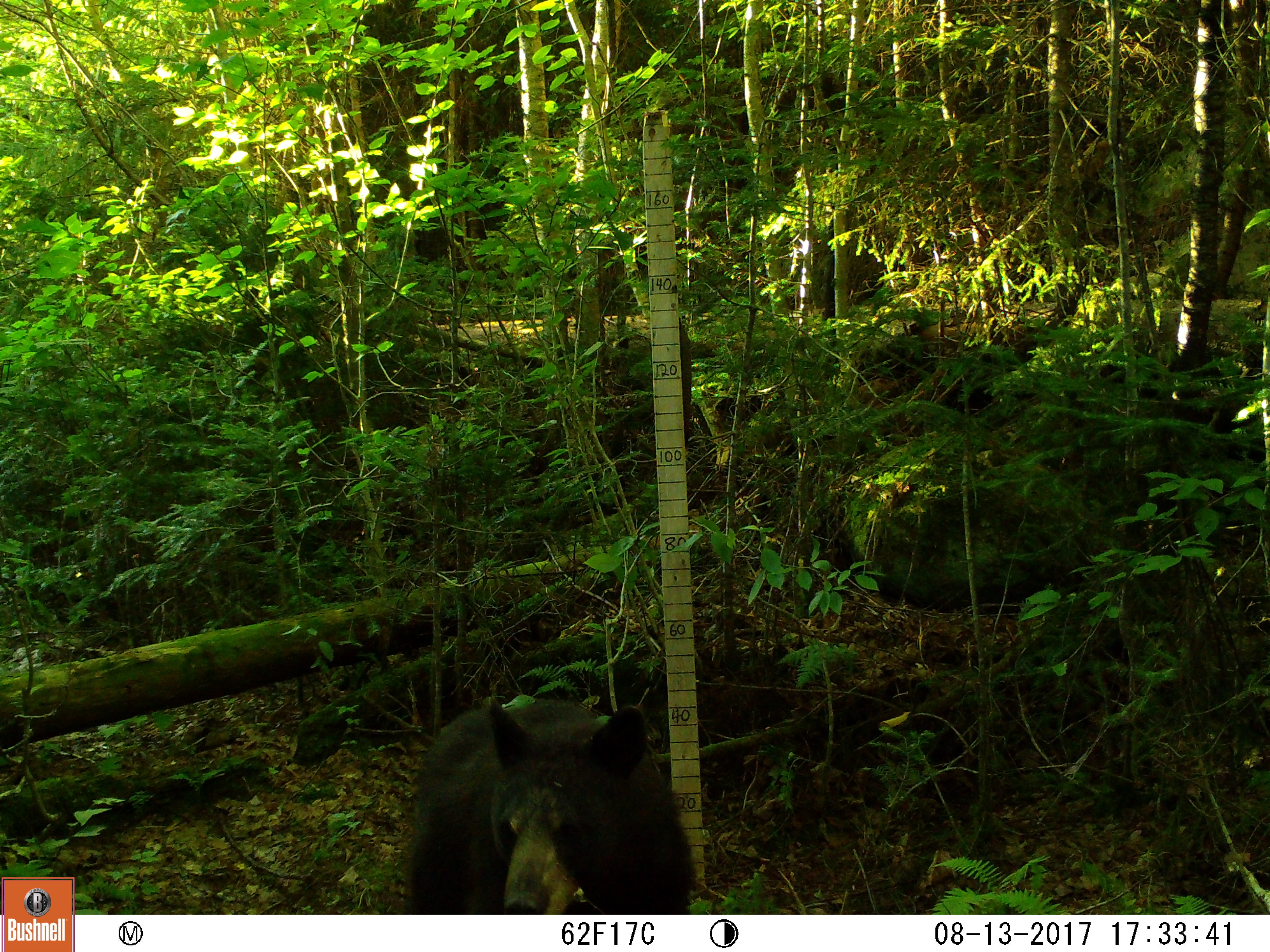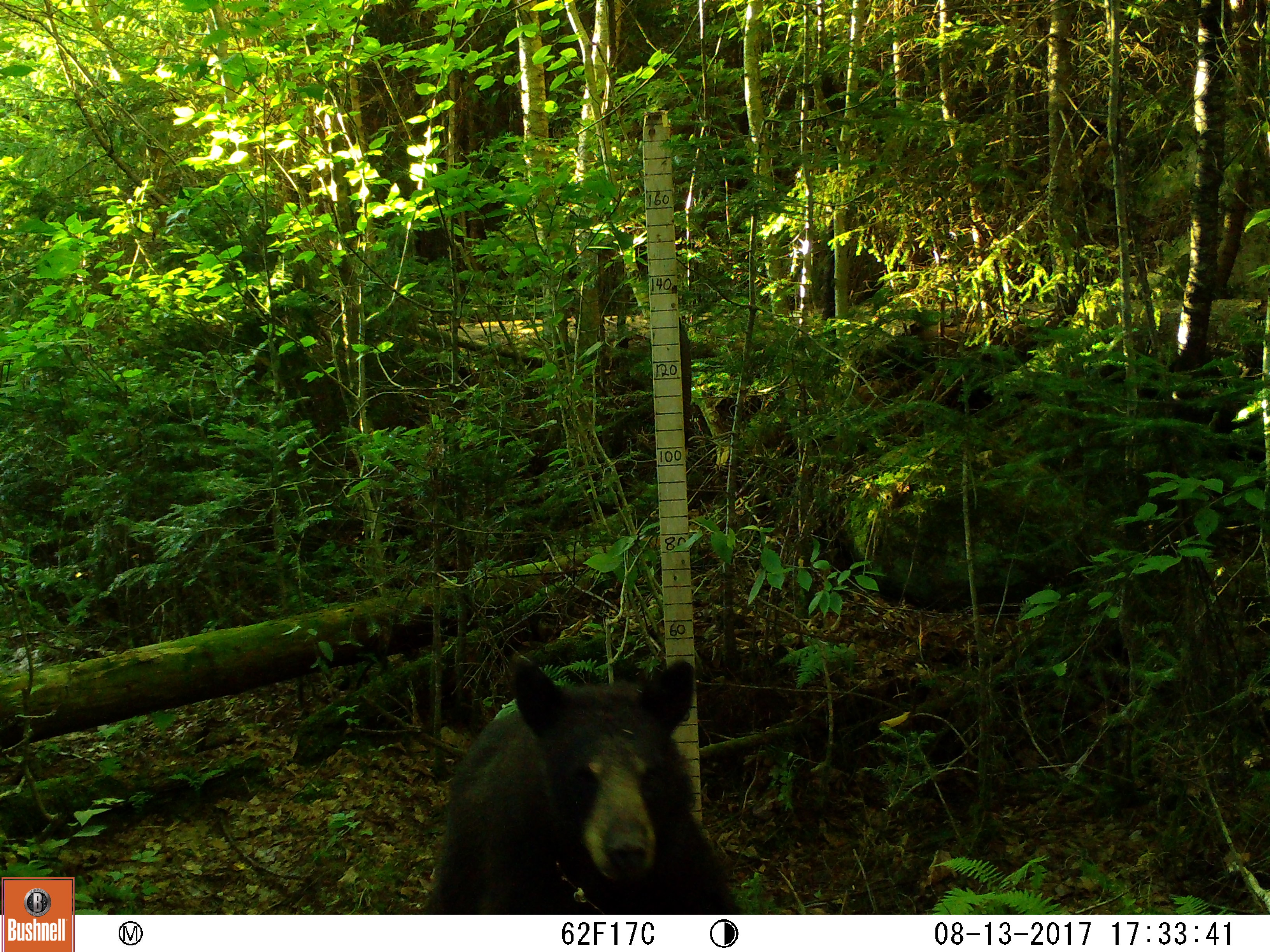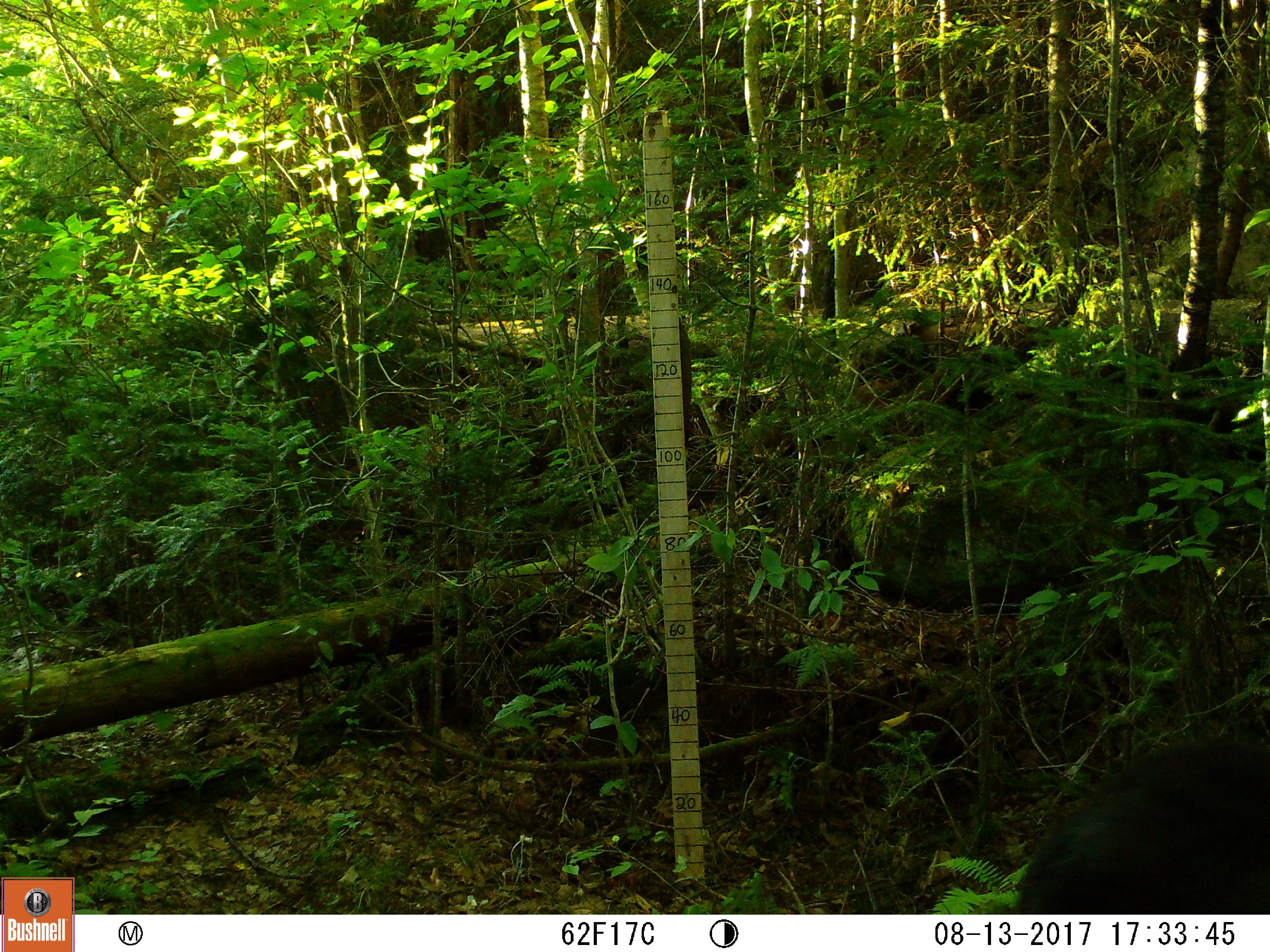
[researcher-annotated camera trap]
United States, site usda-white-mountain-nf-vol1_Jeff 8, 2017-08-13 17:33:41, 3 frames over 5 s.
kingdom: Animalia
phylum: Chordata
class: Mammalia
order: Carnivora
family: Ursidae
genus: Ursus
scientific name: Ursus americanus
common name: black bear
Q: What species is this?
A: Black bear (Ursus americanus).